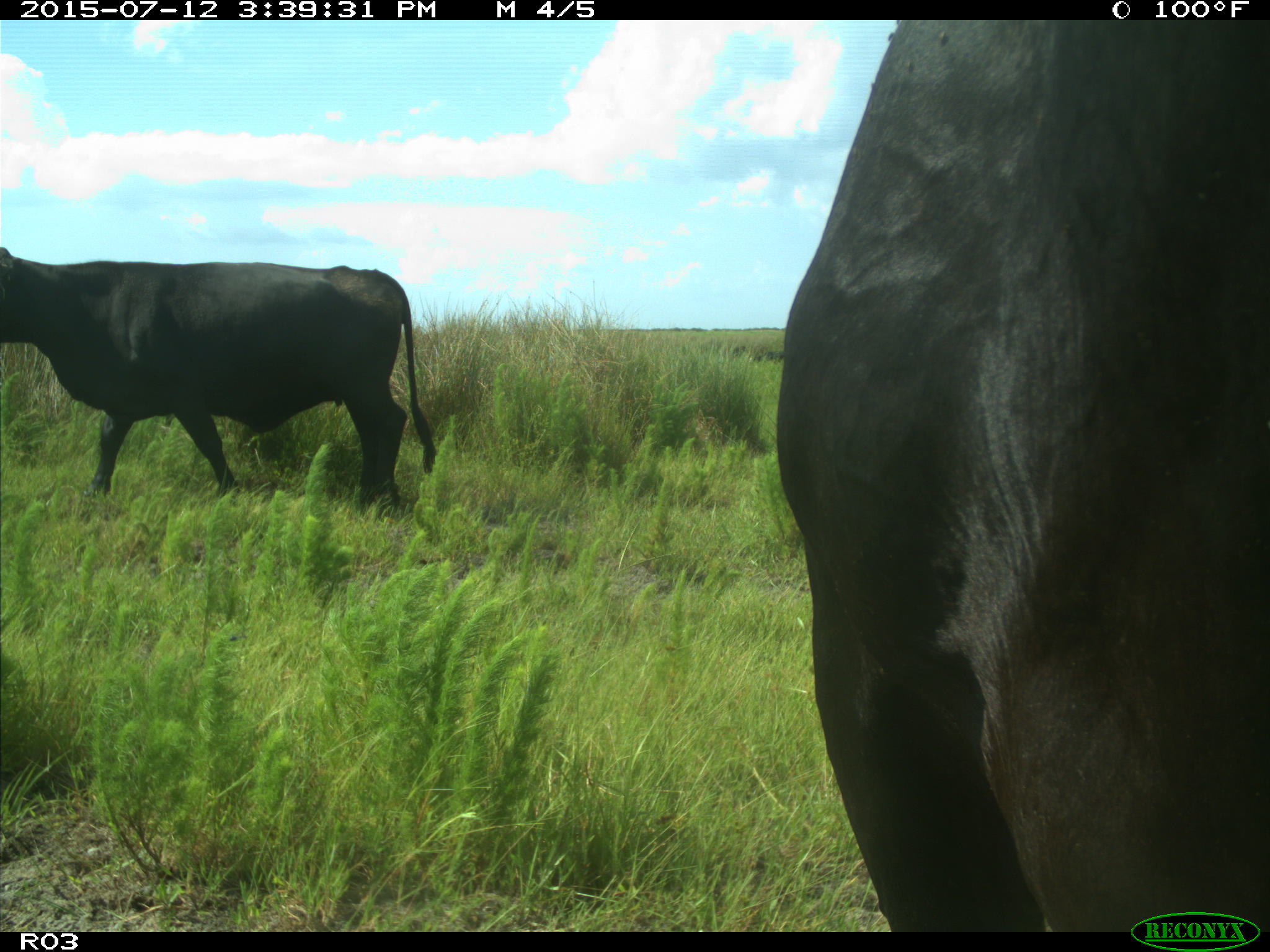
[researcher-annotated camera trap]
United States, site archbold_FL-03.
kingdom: Animalia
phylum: Chordata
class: Mammalia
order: Artiodactyla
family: Bovidae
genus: Bos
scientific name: Bos taurus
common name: domestic cow